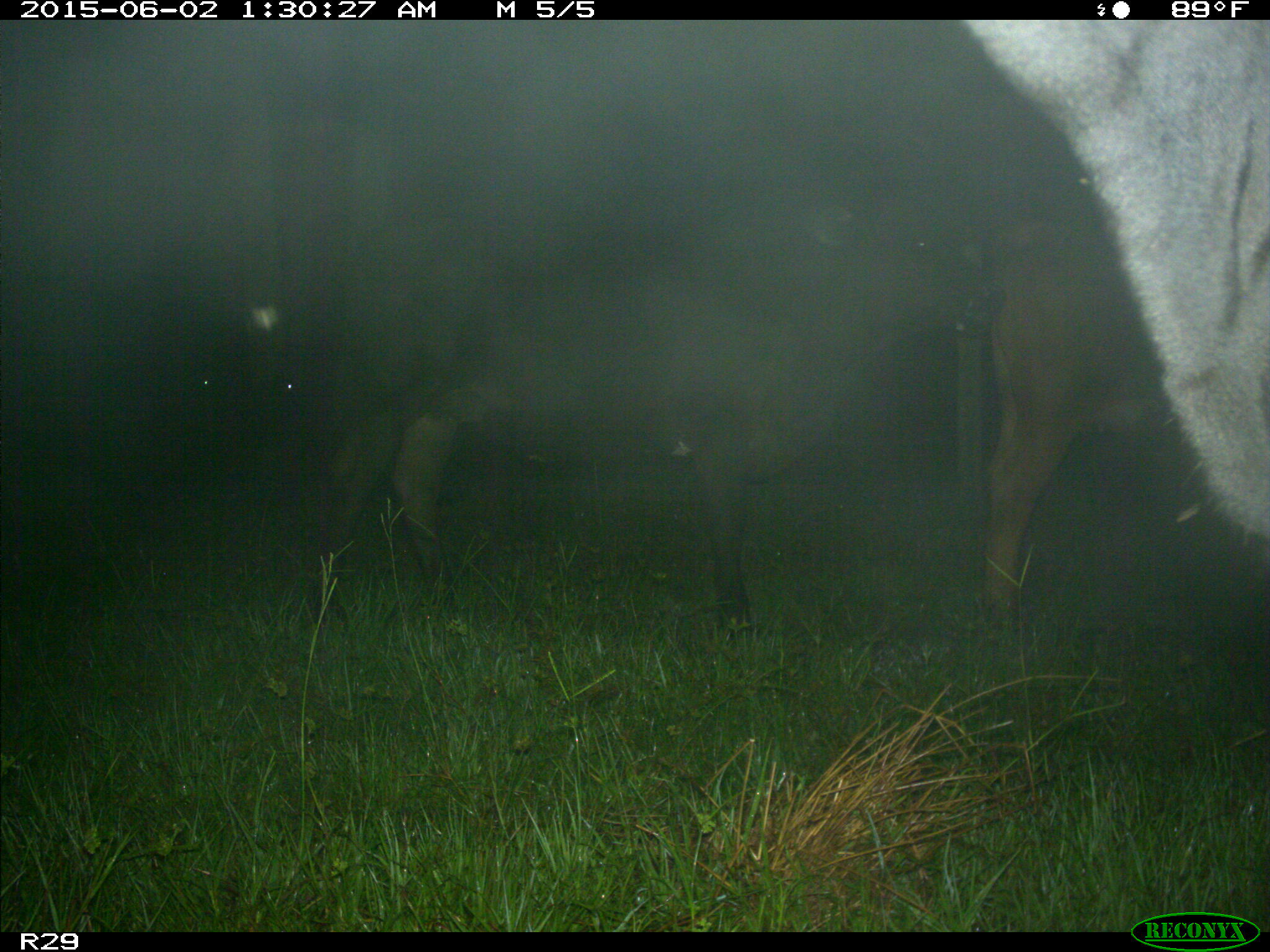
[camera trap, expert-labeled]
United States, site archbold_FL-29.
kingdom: Animalia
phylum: Chordata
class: Mammalia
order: Artiodactyla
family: Bovidae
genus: Bos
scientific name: Bos taurus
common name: domestic cow